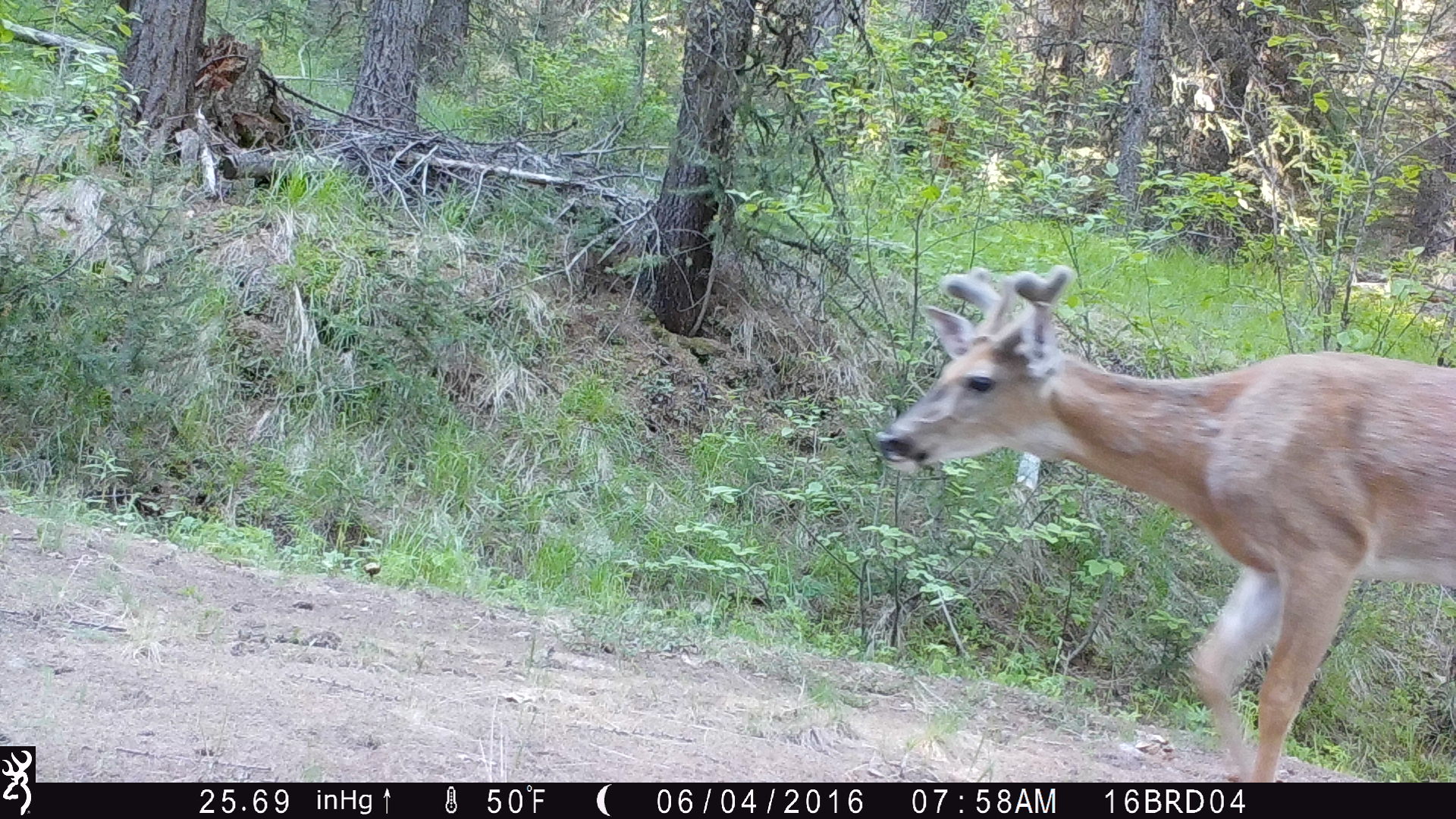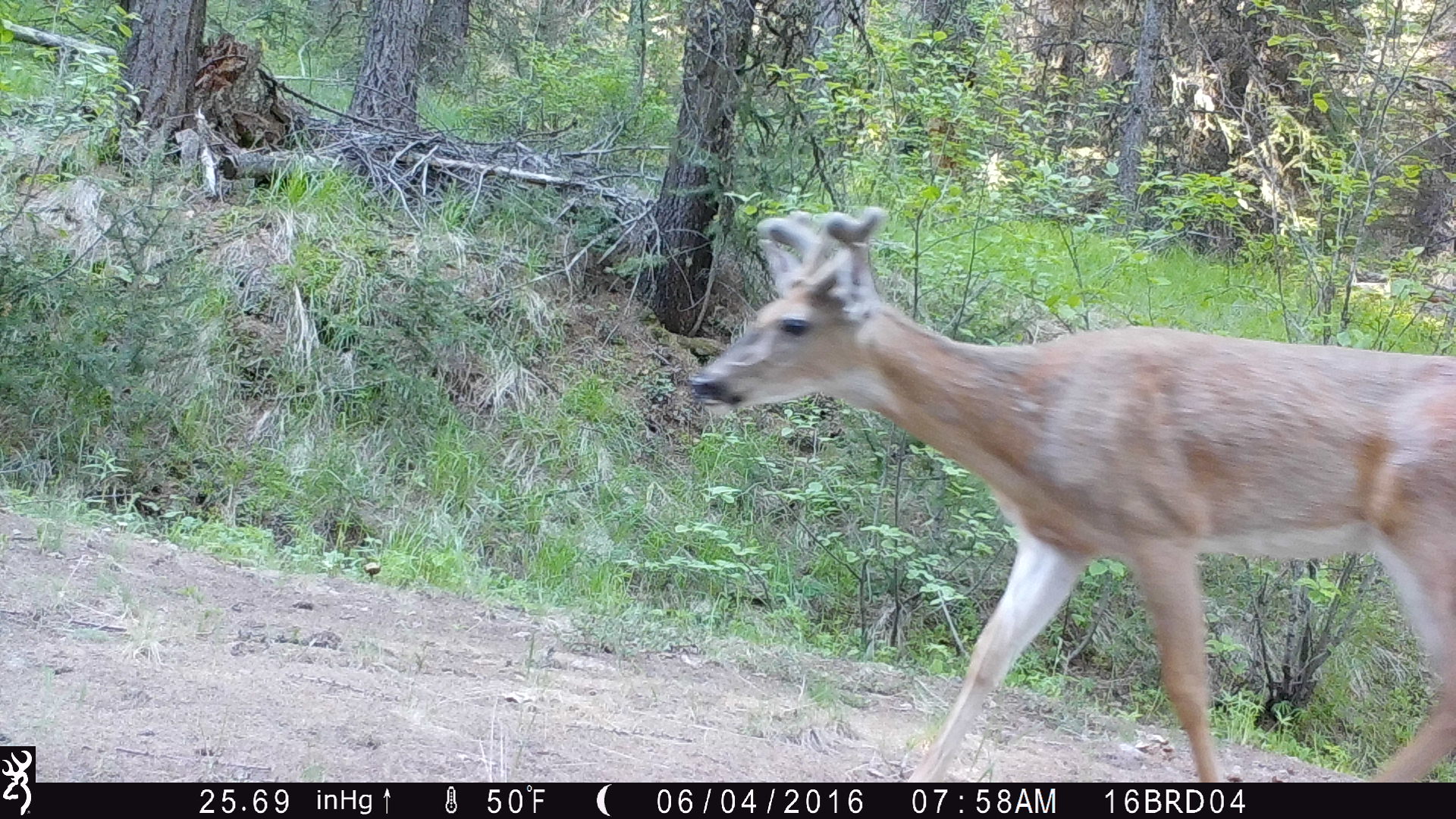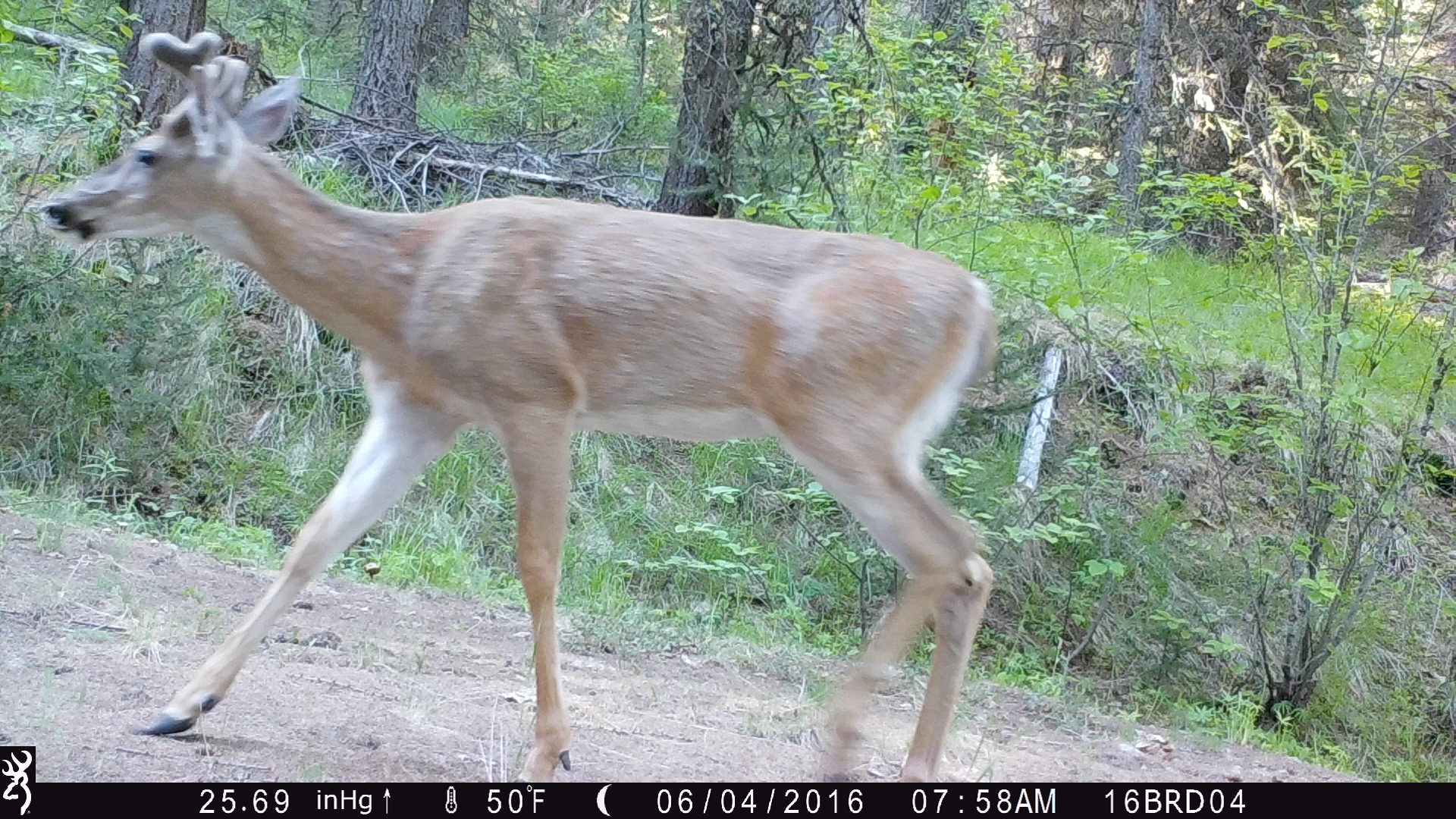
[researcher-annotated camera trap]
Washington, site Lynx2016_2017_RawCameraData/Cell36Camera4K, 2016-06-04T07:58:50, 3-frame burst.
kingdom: Animalia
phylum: Chordata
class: Mammalia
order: Artiodactyla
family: Cervidae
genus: Odocoileus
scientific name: Odocoileus virginianus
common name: white-tailed deer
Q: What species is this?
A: Odocoileus virginianus (white-tailed deer).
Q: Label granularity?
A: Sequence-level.